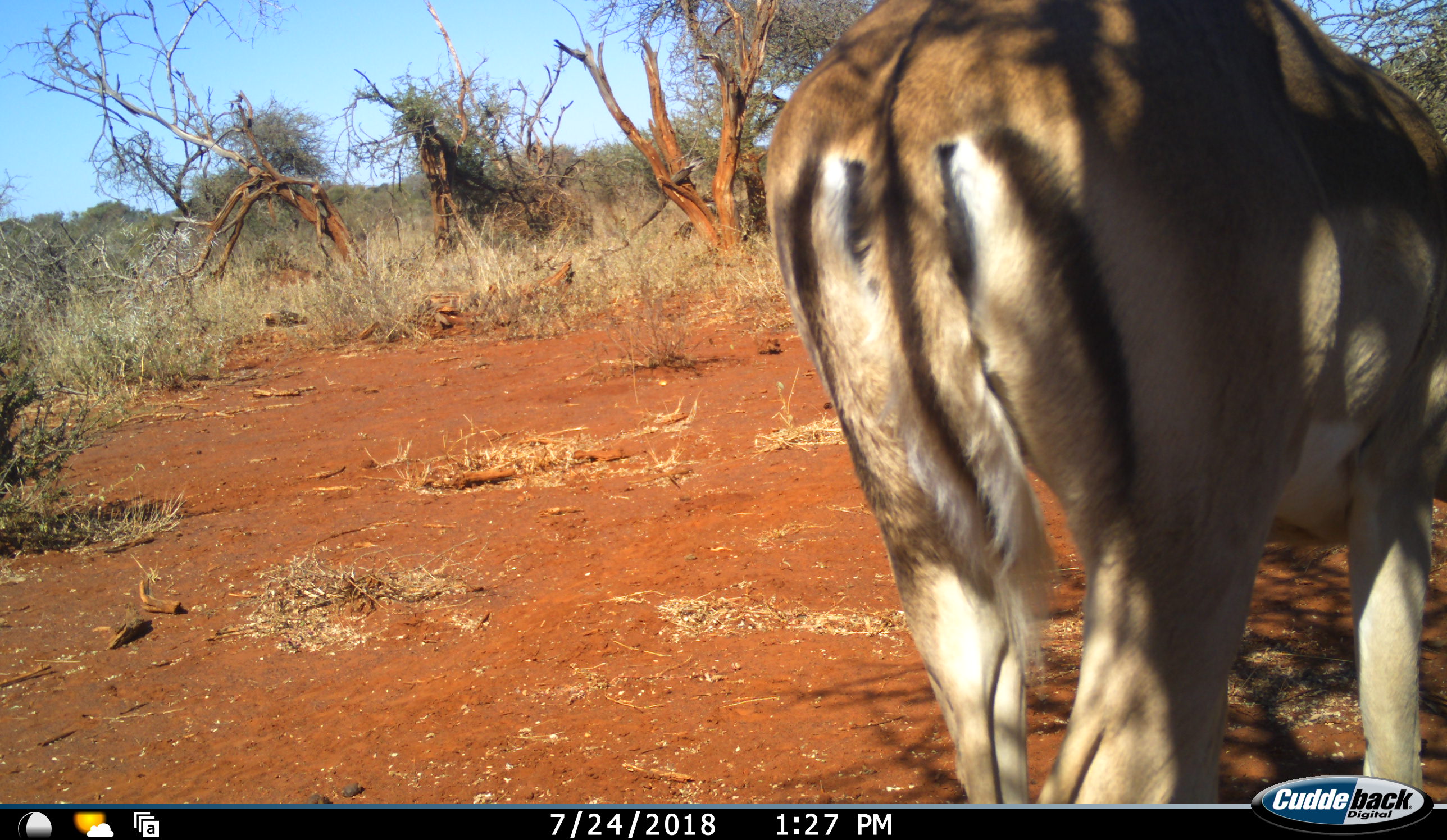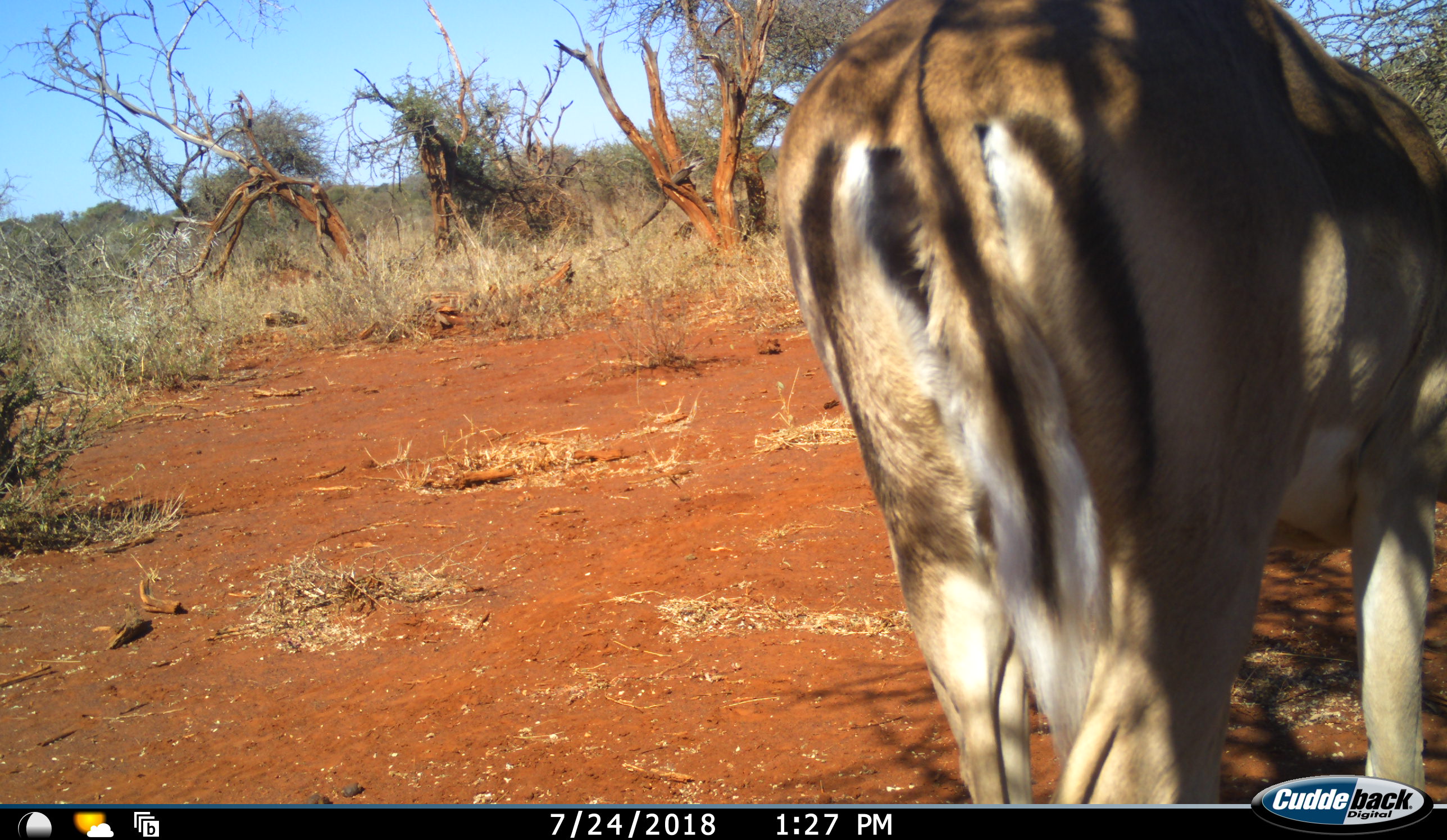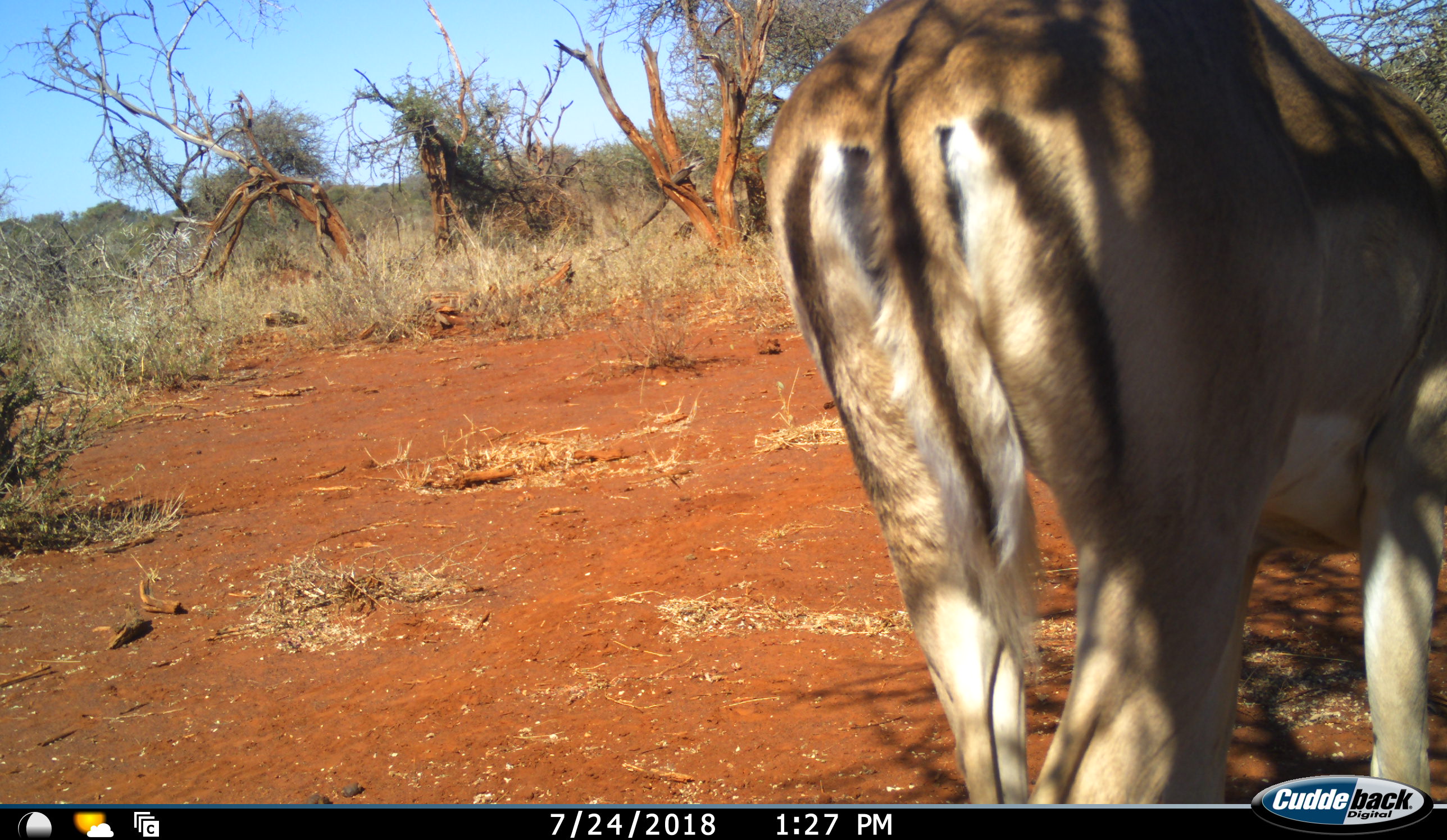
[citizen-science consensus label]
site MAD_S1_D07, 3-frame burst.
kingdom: Animalia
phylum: Chordata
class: Mammalia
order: Artiodactyla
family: Bovidae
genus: Aepyceros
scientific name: Aepyceros melampus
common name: impala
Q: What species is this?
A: Impala (Aepyceros melampus).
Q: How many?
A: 1.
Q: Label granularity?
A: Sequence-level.